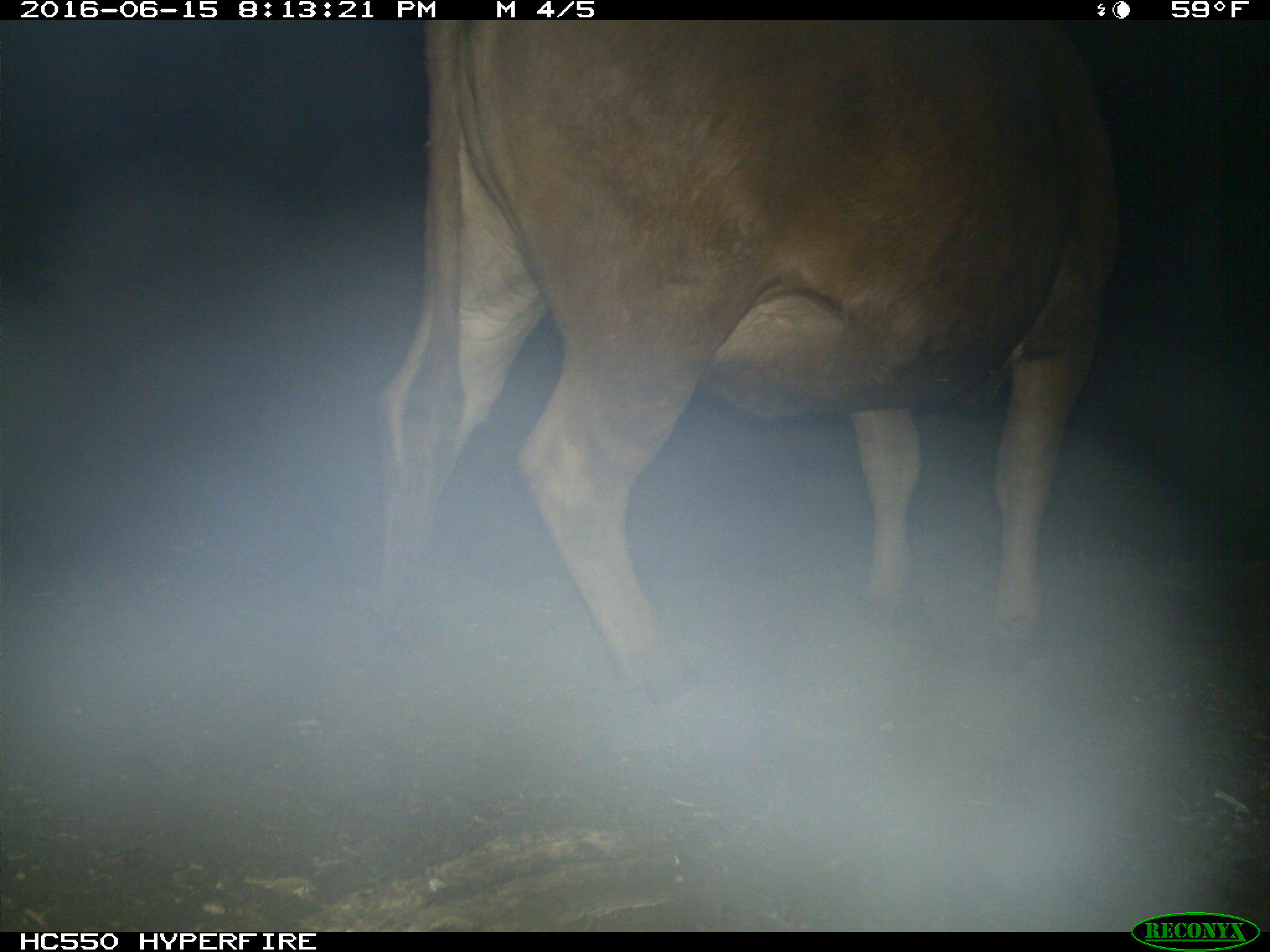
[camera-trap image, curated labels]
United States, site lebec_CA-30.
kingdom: Animalia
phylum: Chordata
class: Mammalia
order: Artiodactyla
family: Bovidae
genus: Bos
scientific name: Bos taurus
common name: domestic cow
Bos taurus (domestic cow).